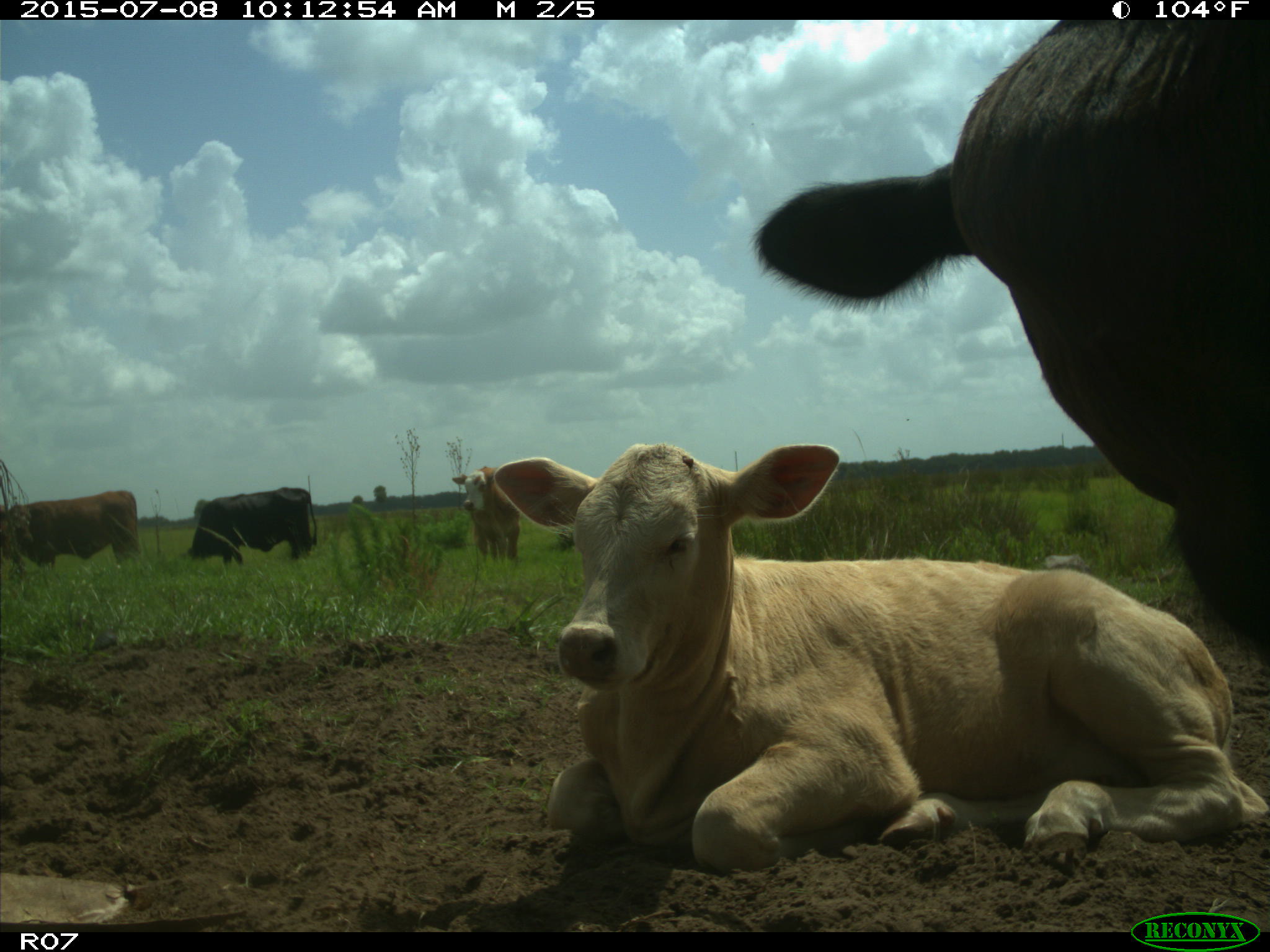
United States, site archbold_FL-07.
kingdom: Animalia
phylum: Chordata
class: Mammalia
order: Artiodactyla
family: Bovidae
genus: Bos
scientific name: Bos taurus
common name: domestic cow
Bos taurus (domestic cow).